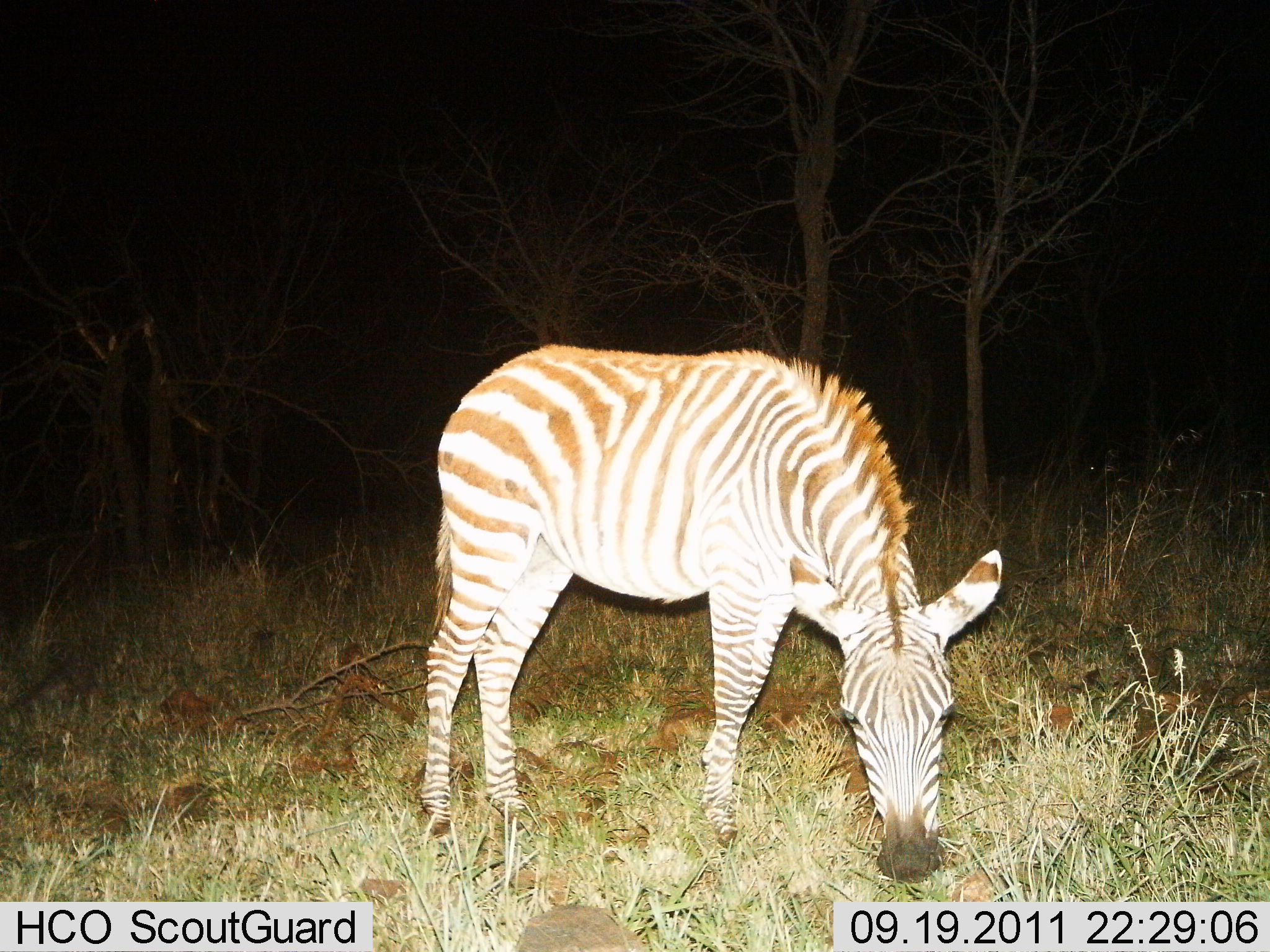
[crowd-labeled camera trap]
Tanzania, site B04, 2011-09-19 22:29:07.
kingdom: Animalia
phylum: Chordata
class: Mammalia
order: Perissodactyla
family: Equidae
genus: Equus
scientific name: Equus quagga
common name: plains zebra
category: zebra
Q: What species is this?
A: Zebra (plains zebra) (Equus quagga).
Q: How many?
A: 1.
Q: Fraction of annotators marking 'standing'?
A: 0%.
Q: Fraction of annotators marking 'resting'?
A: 0%.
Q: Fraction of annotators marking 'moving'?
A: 0%.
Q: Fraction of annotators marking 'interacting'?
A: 0%.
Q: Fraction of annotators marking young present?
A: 0%.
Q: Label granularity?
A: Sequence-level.